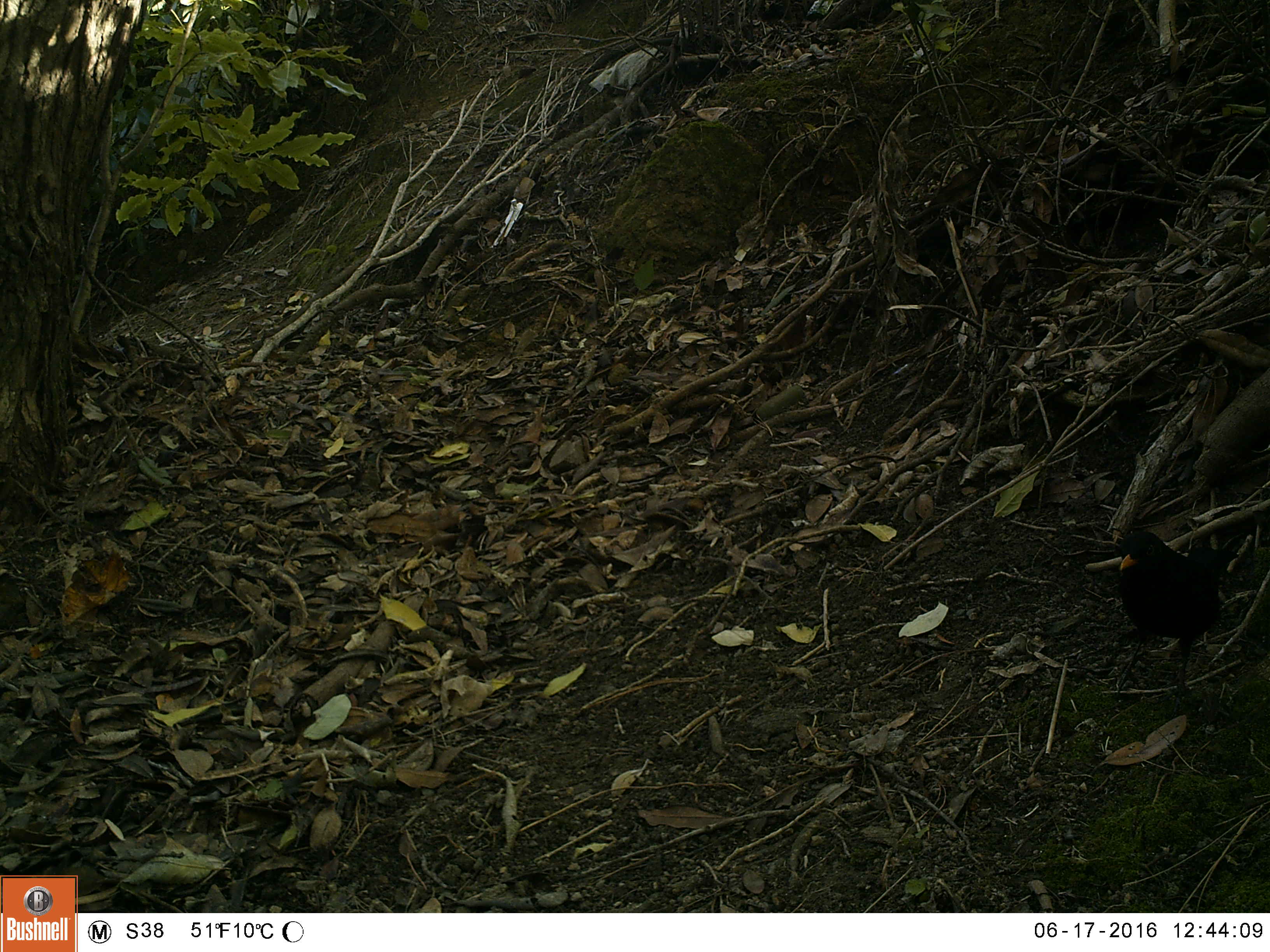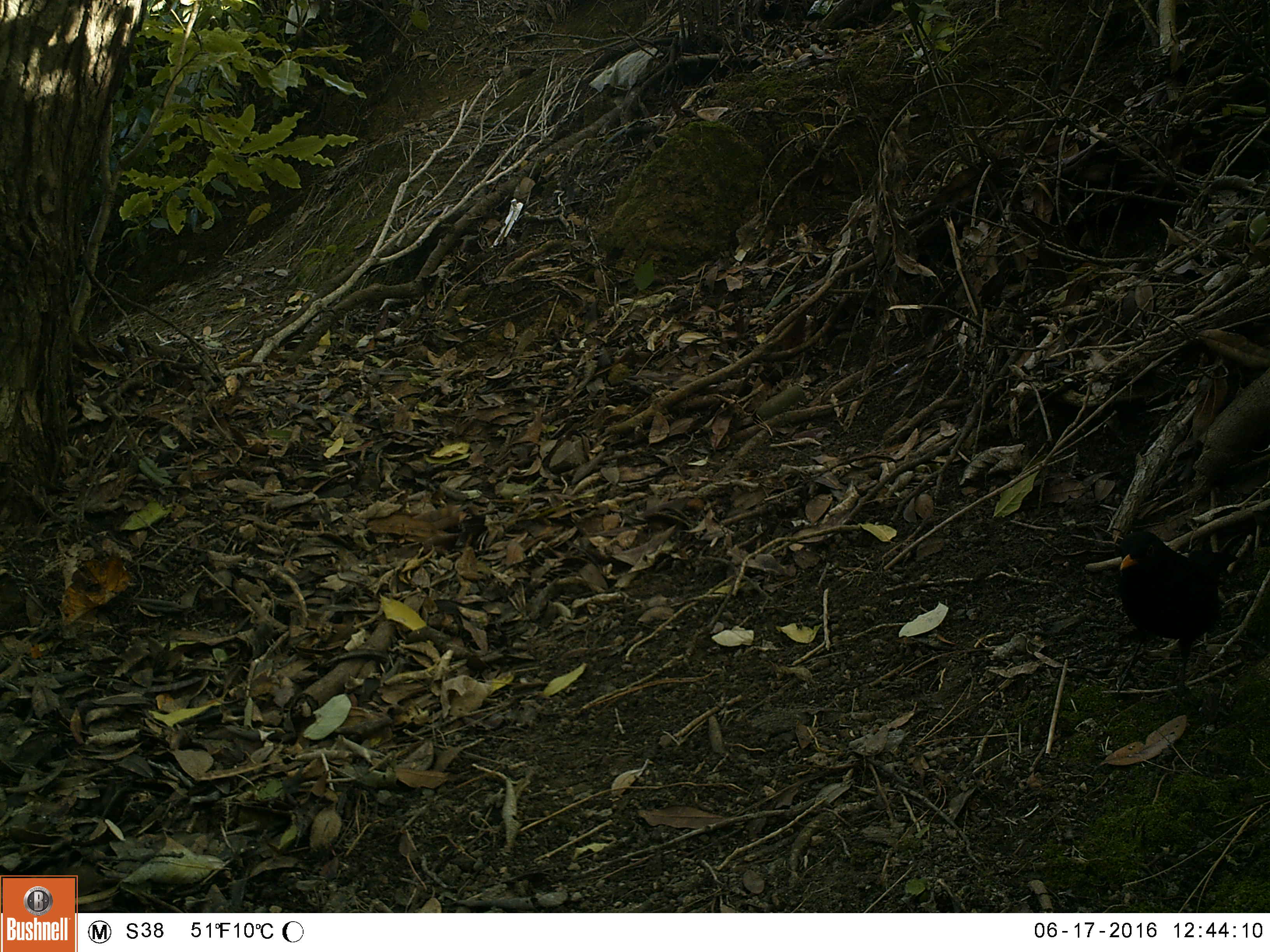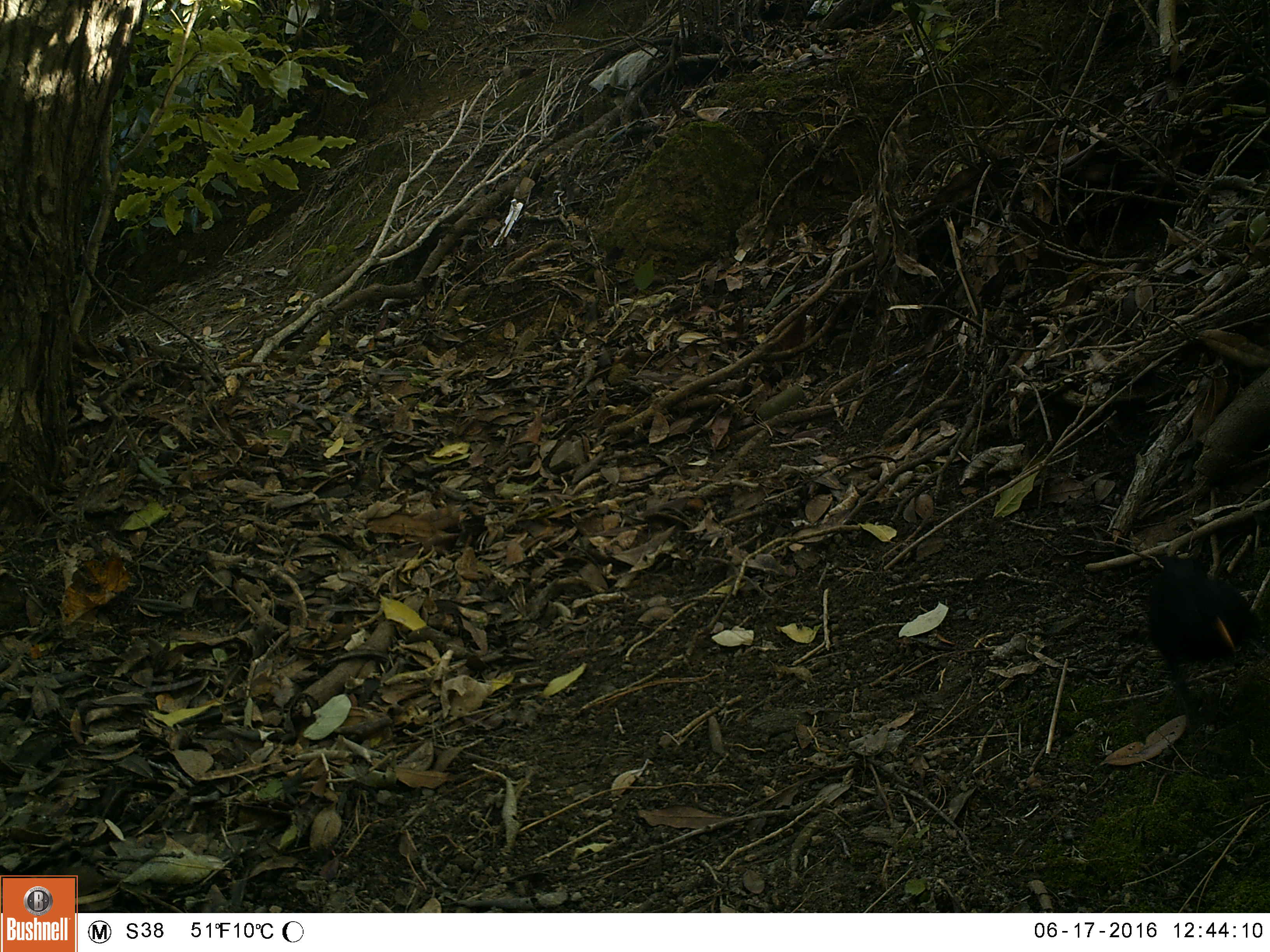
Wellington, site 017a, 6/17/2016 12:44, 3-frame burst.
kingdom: Animalia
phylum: Chordata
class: Aves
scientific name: Aves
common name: bird